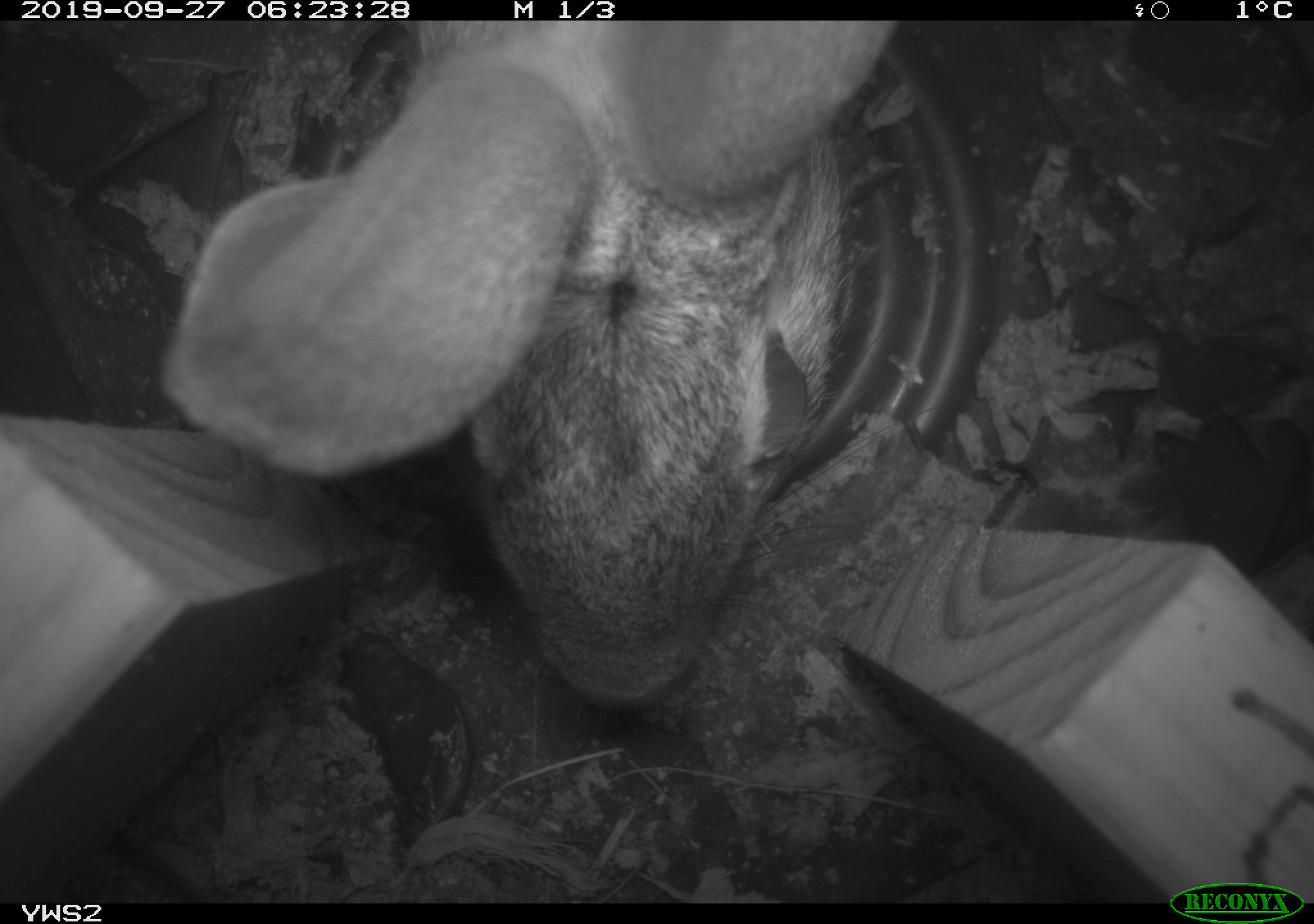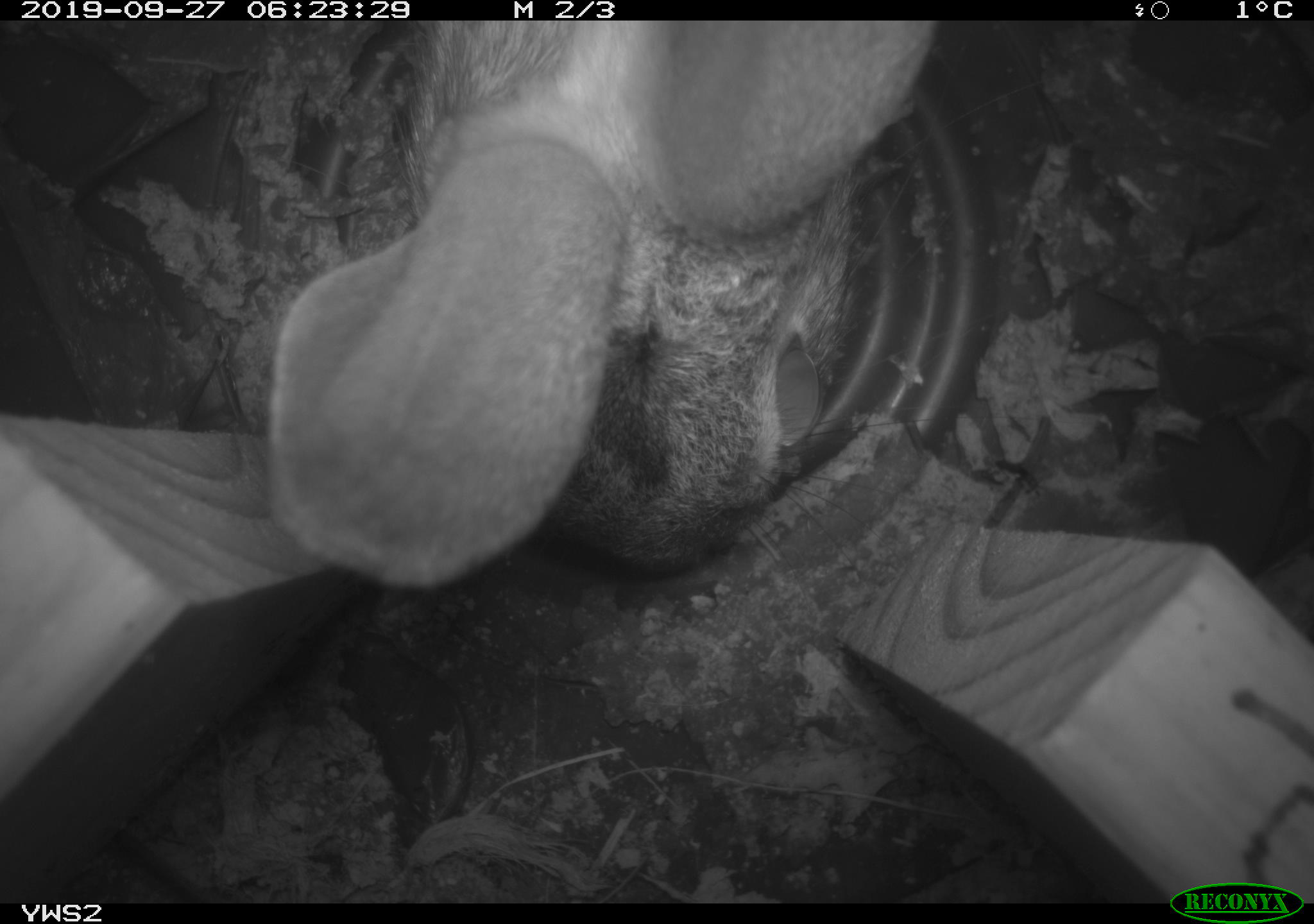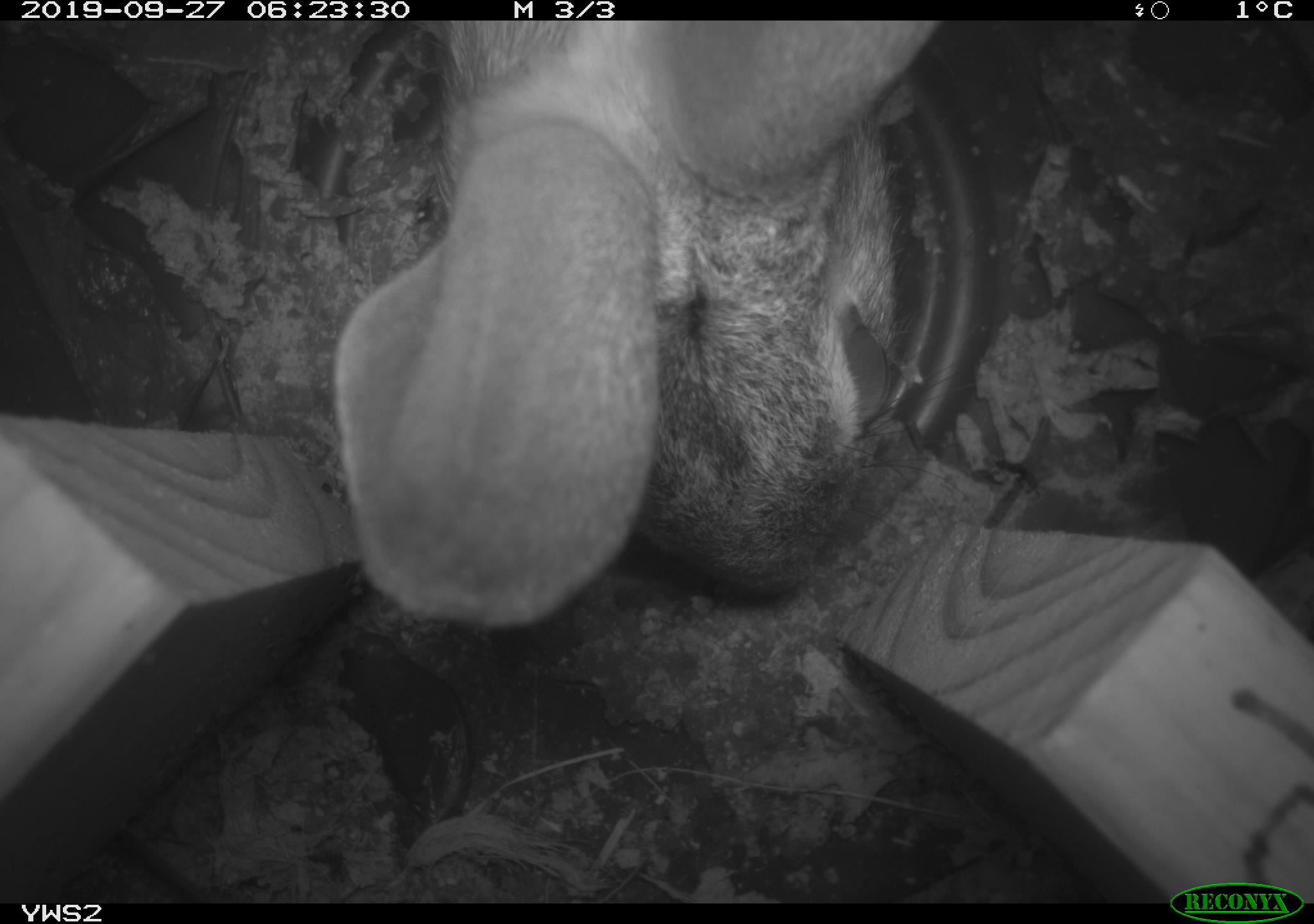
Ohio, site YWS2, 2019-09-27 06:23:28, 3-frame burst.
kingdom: Animalia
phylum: Chordata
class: Mammalia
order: Lagomorpha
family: Leporidae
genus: Sylvilagus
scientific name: Sylvilagus floridanus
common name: eastern cottontail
Eastern cottontail (Sylvilagus floridanus).